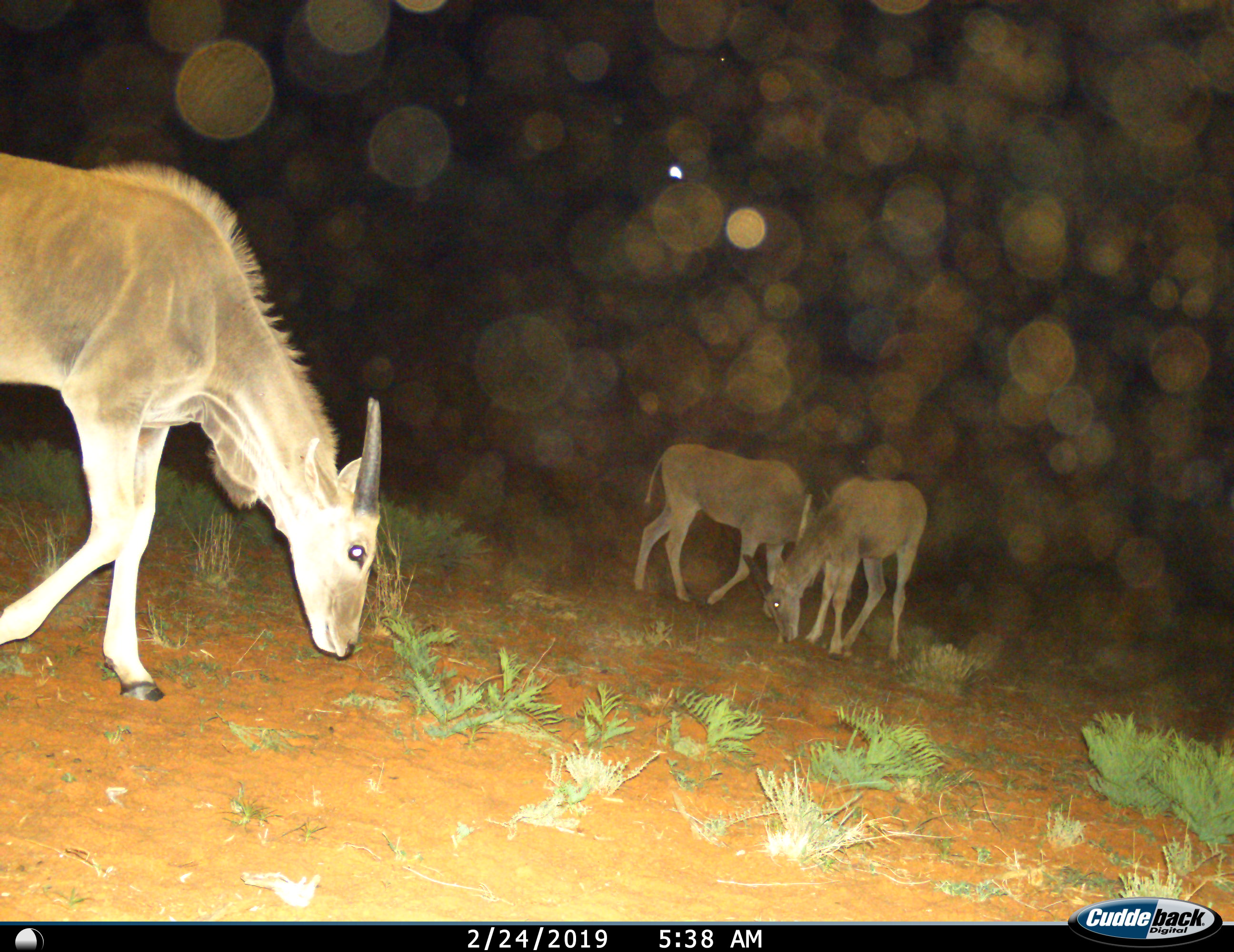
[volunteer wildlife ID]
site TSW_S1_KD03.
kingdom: Animalia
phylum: Chordata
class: Mammalia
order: Artiodactyla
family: Bovidae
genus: Tragelaphus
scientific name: Tragelaphus oryx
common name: eland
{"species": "eland (Tragelaphus oryx)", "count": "3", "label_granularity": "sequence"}